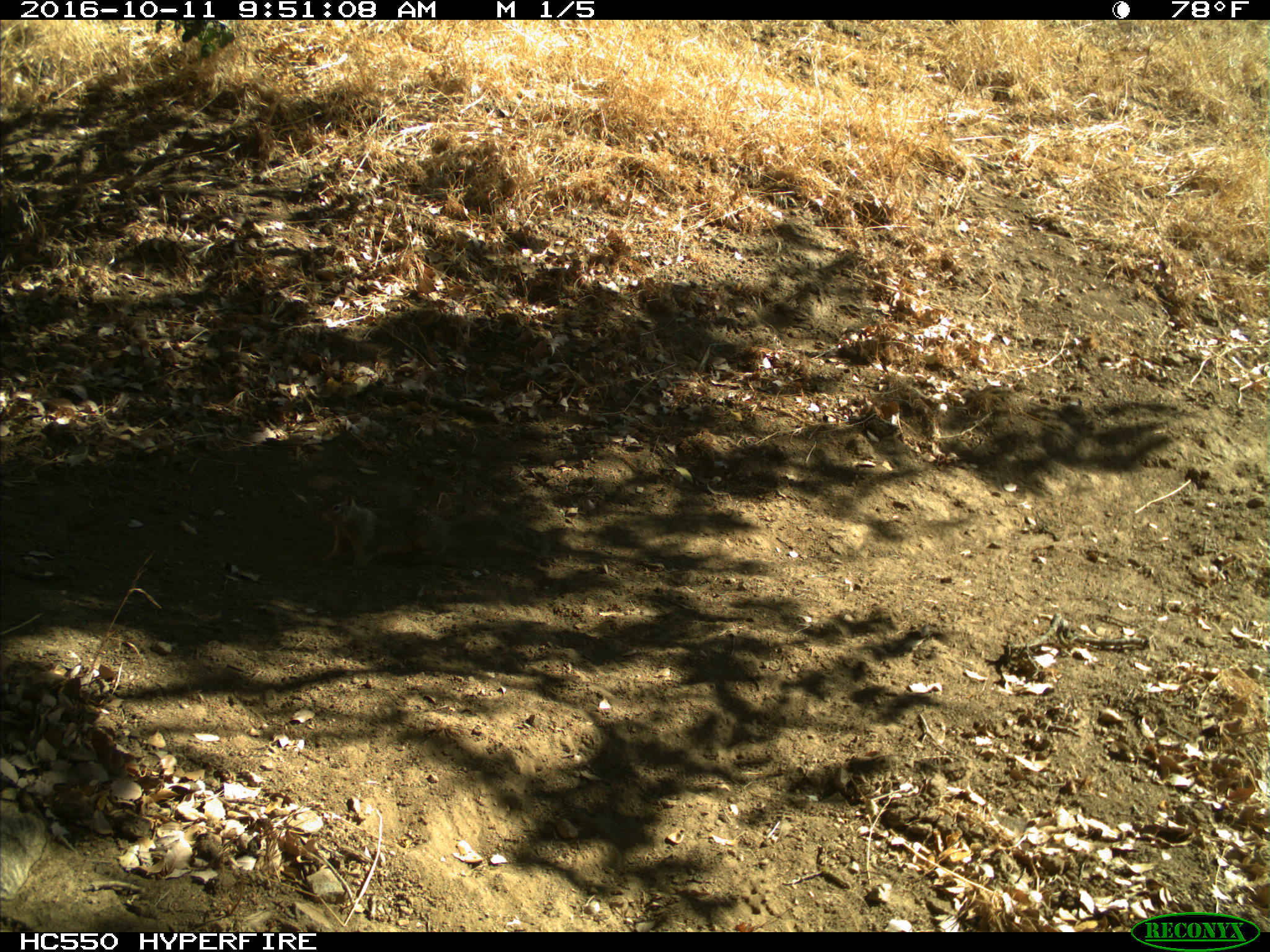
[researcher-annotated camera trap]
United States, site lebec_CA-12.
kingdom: Animalia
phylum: Chordata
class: Mammalia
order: Rodentia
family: Sciuridae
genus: Otospermophilus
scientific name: Otospermophilus beecheyi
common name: california ground squirrel